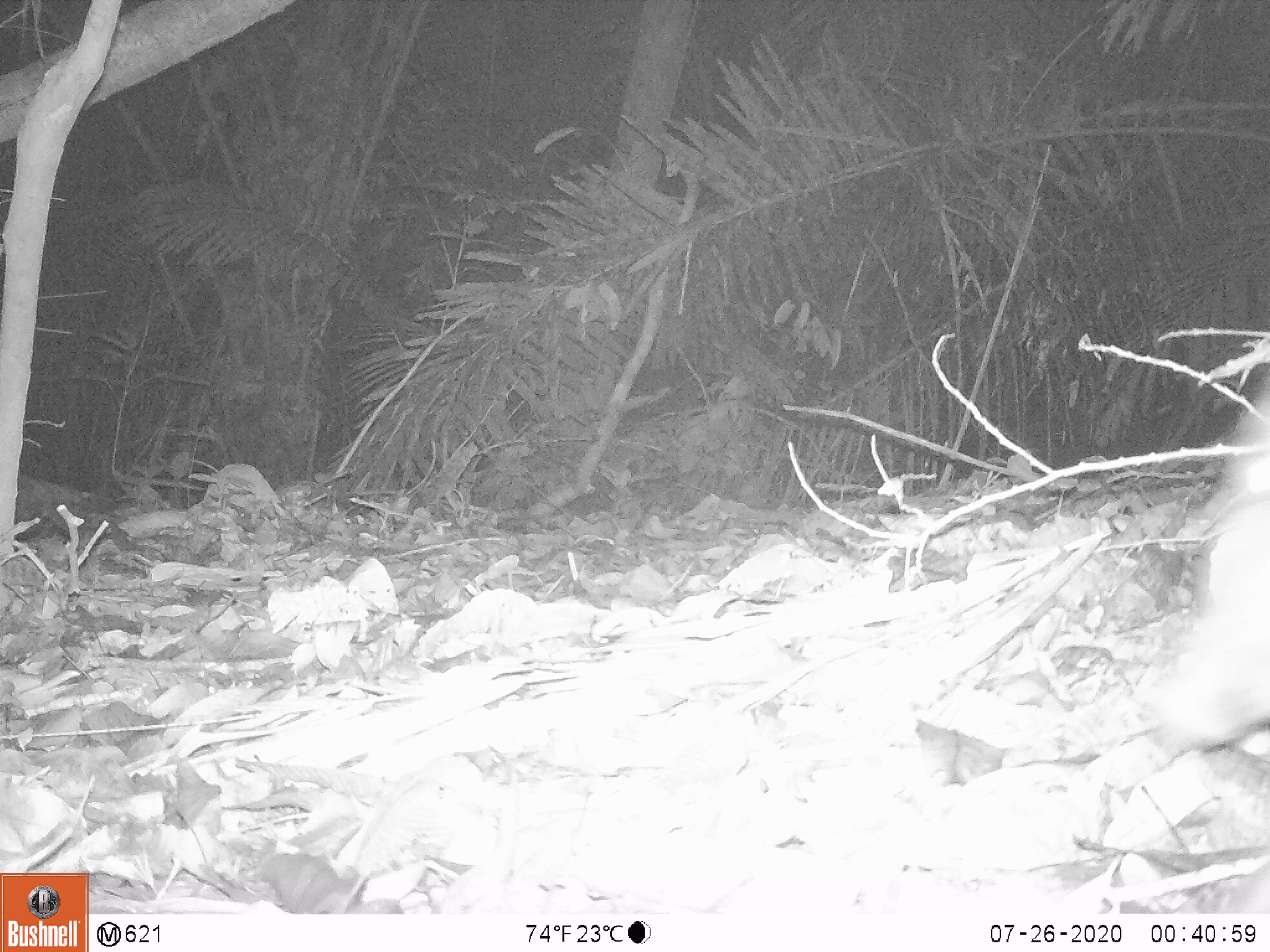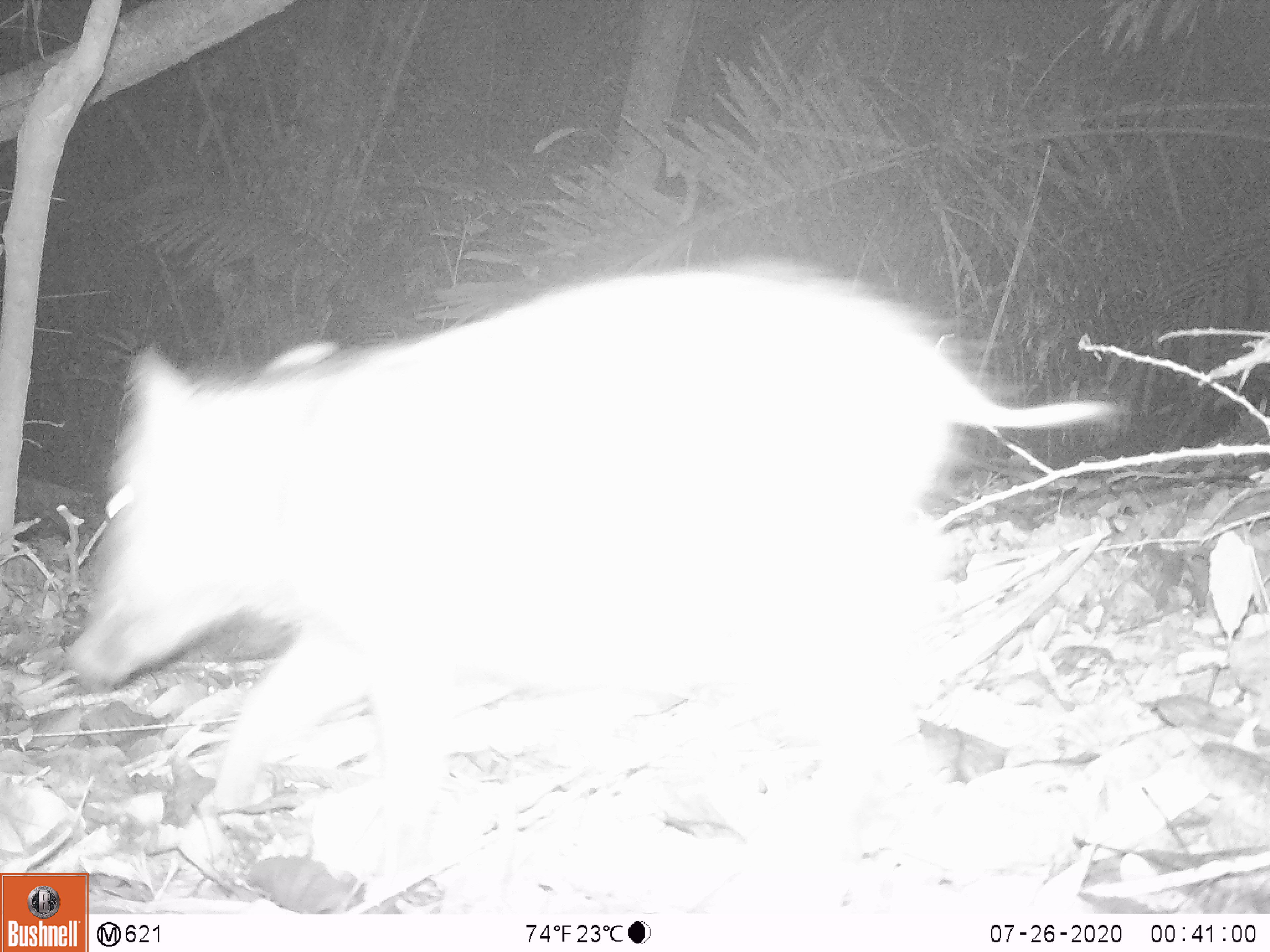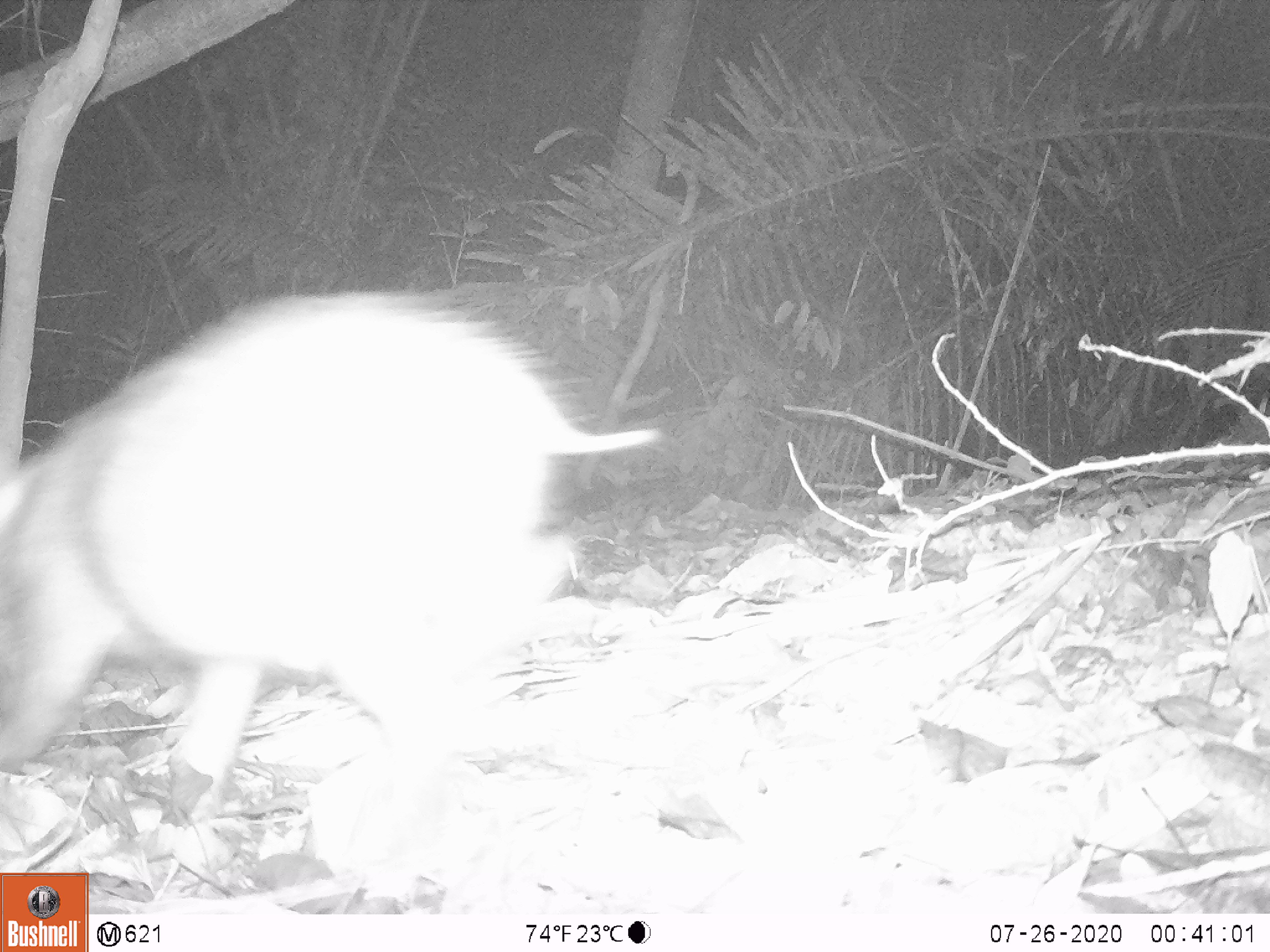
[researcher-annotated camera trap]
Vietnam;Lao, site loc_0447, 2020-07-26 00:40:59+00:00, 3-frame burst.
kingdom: Animalia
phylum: Chordata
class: Mammalia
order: Artiodactyla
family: Suidae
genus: Sus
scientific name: Sus scrofa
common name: eurasian wild pig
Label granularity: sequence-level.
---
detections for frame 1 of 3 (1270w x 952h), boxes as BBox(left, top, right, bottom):
eurasian wild pig: BBox(1142, 376, 1270, 758)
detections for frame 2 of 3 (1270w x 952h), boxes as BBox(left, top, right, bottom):
eurasian wild pig: BBox(58, 253, 1126, 841)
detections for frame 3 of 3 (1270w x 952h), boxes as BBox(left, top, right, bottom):
eurasian wild pig: BBox(0, 282, 659, 834)